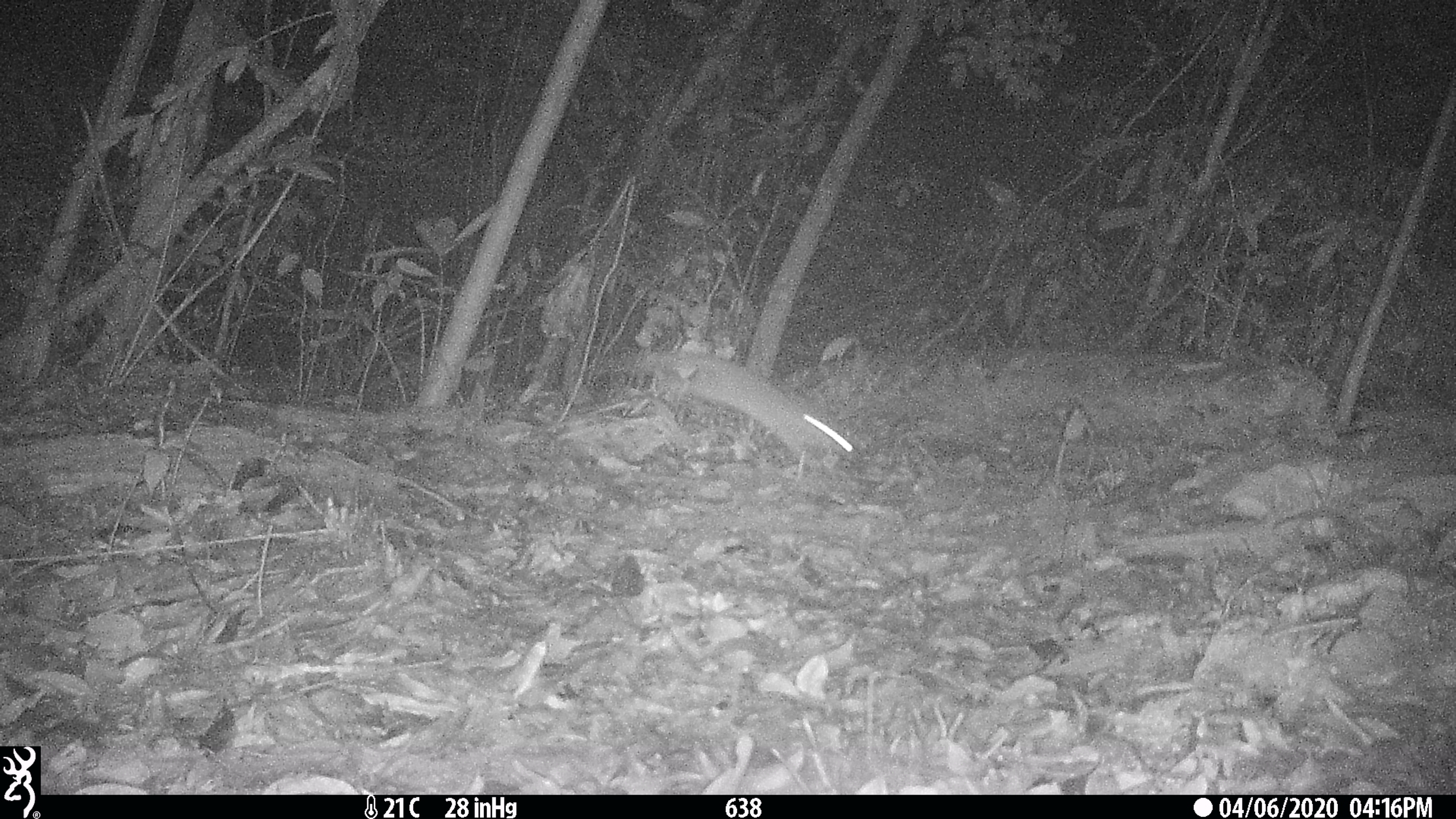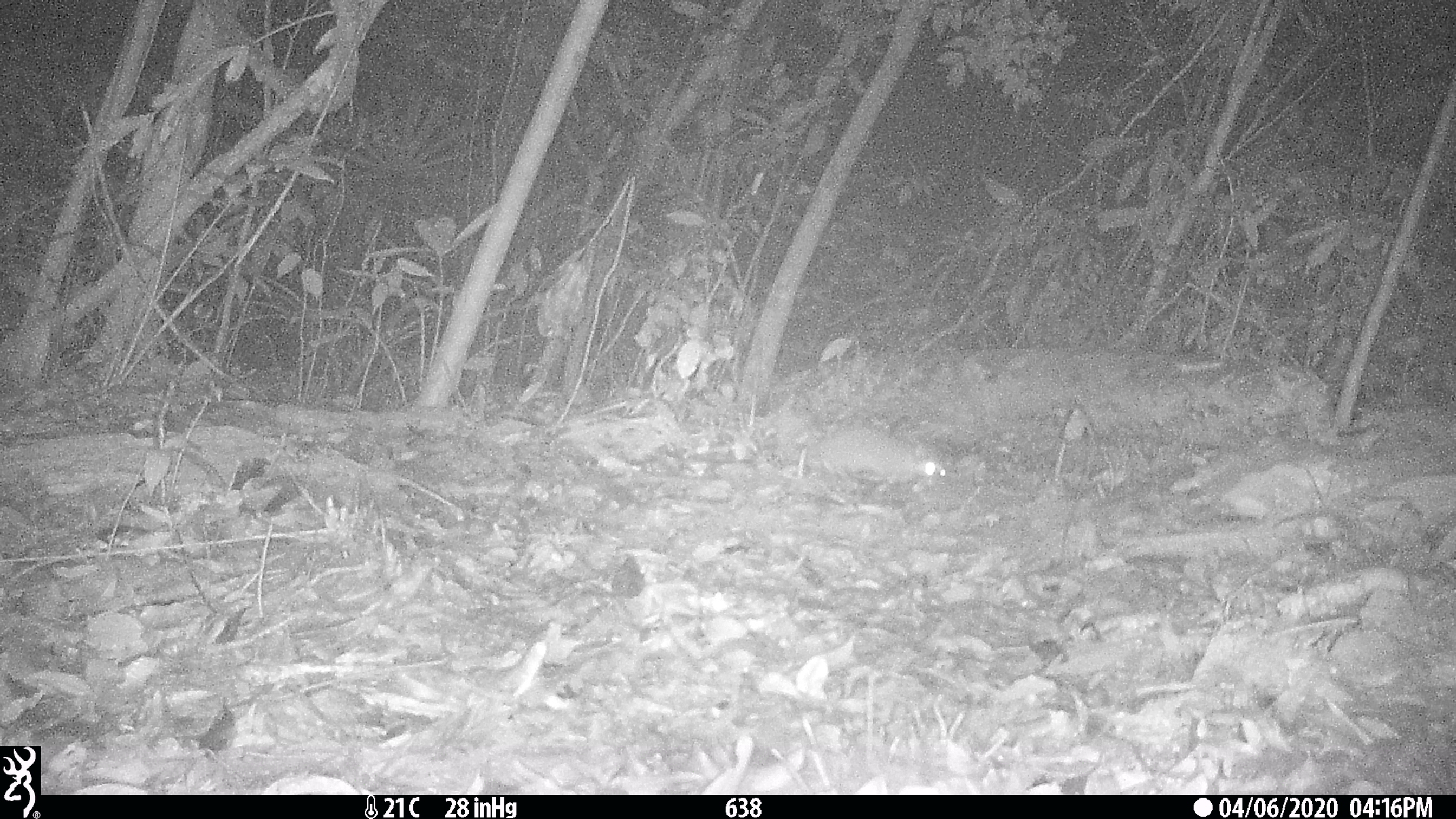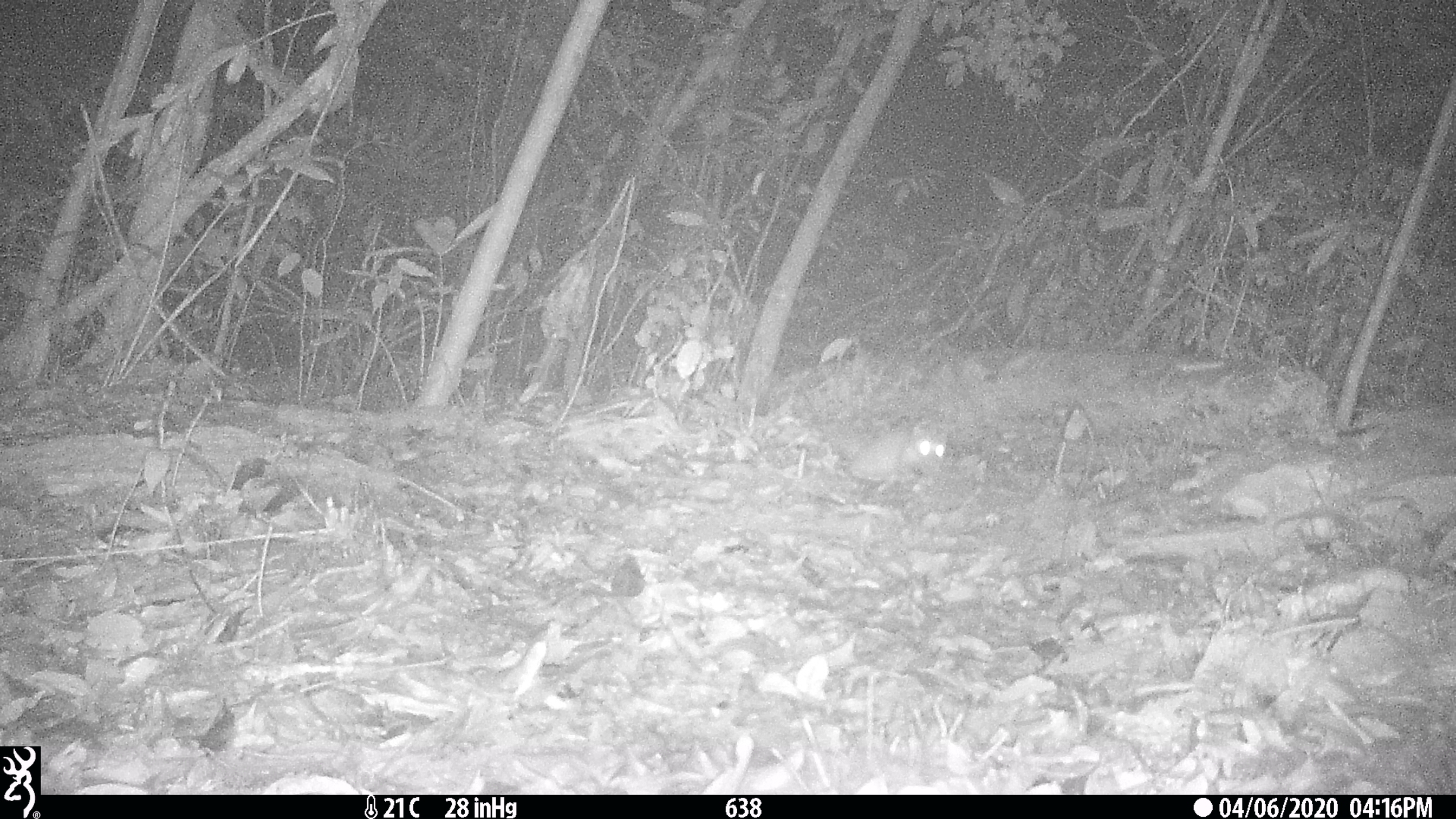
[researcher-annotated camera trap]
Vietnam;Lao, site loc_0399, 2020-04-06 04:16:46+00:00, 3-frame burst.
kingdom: Animalia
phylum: Chordata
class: Mammalia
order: Carnivora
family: Mustelidae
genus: Melogale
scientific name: Melogale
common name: ferret badger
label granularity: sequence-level